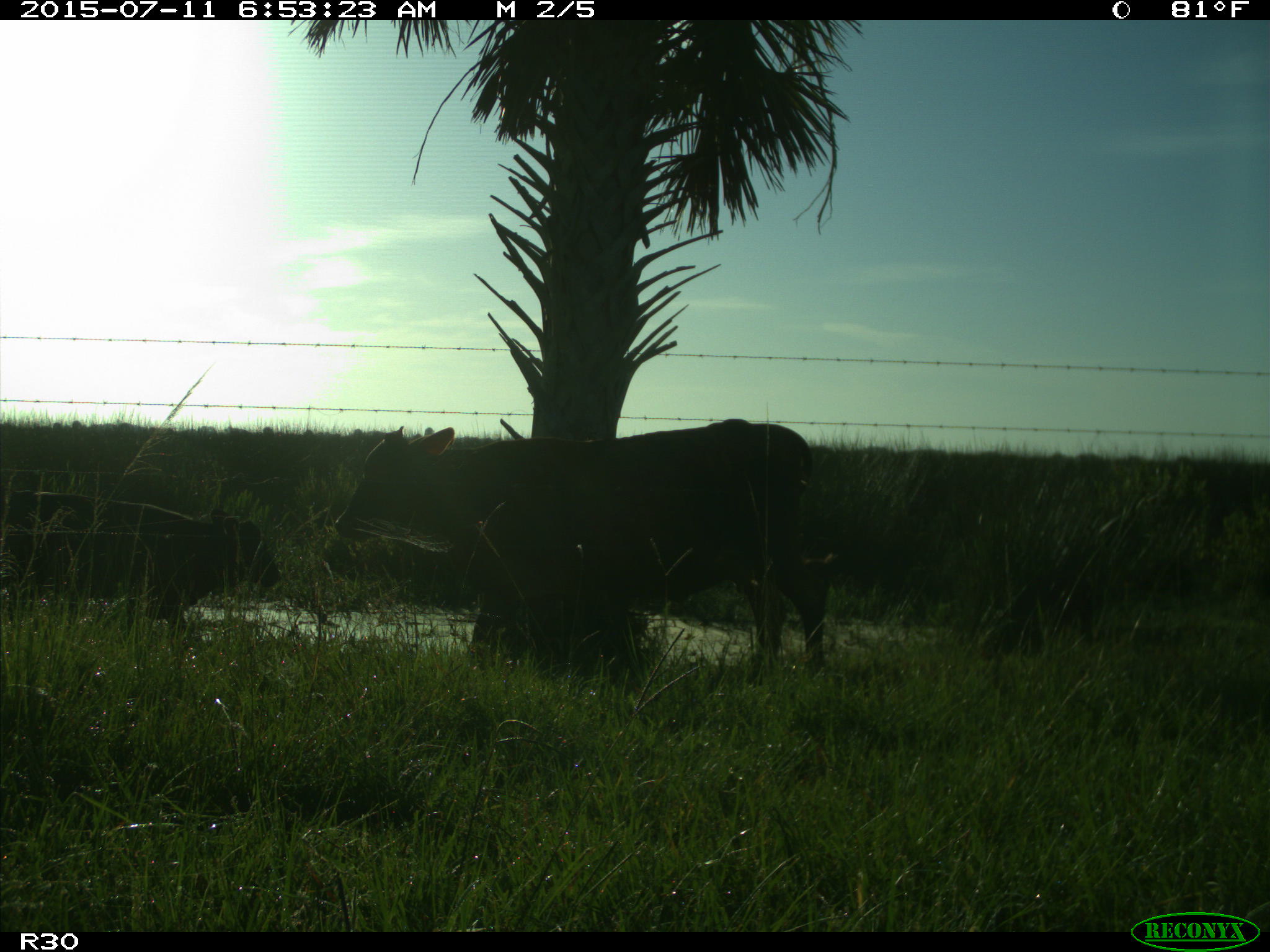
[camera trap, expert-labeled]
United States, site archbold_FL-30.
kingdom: Animalia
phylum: Chordata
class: Mammalia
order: Artiodactyla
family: Bovidae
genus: Bos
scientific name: Bos taurus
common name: domestic cow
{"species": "Bos taurus (domestic cow)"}